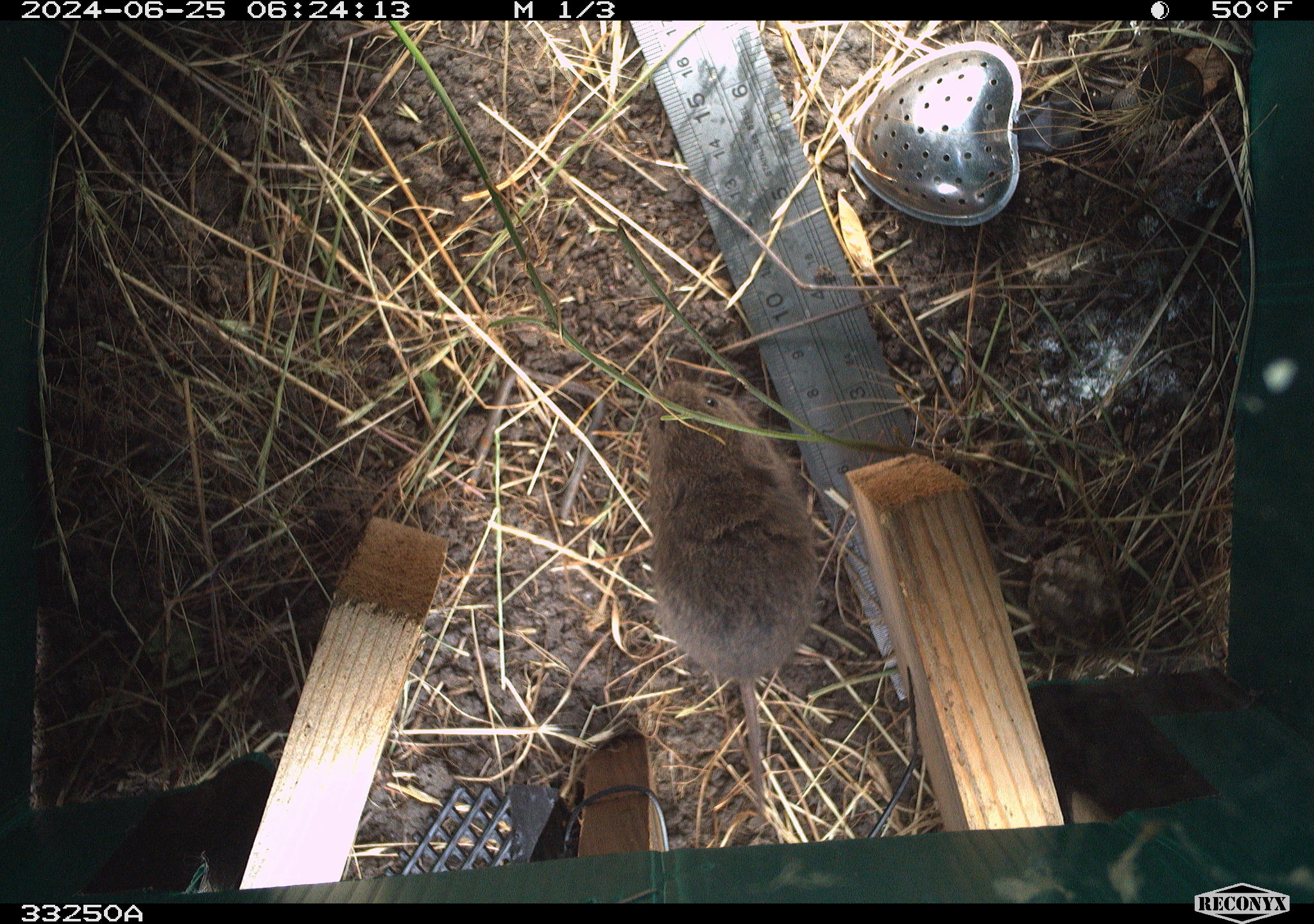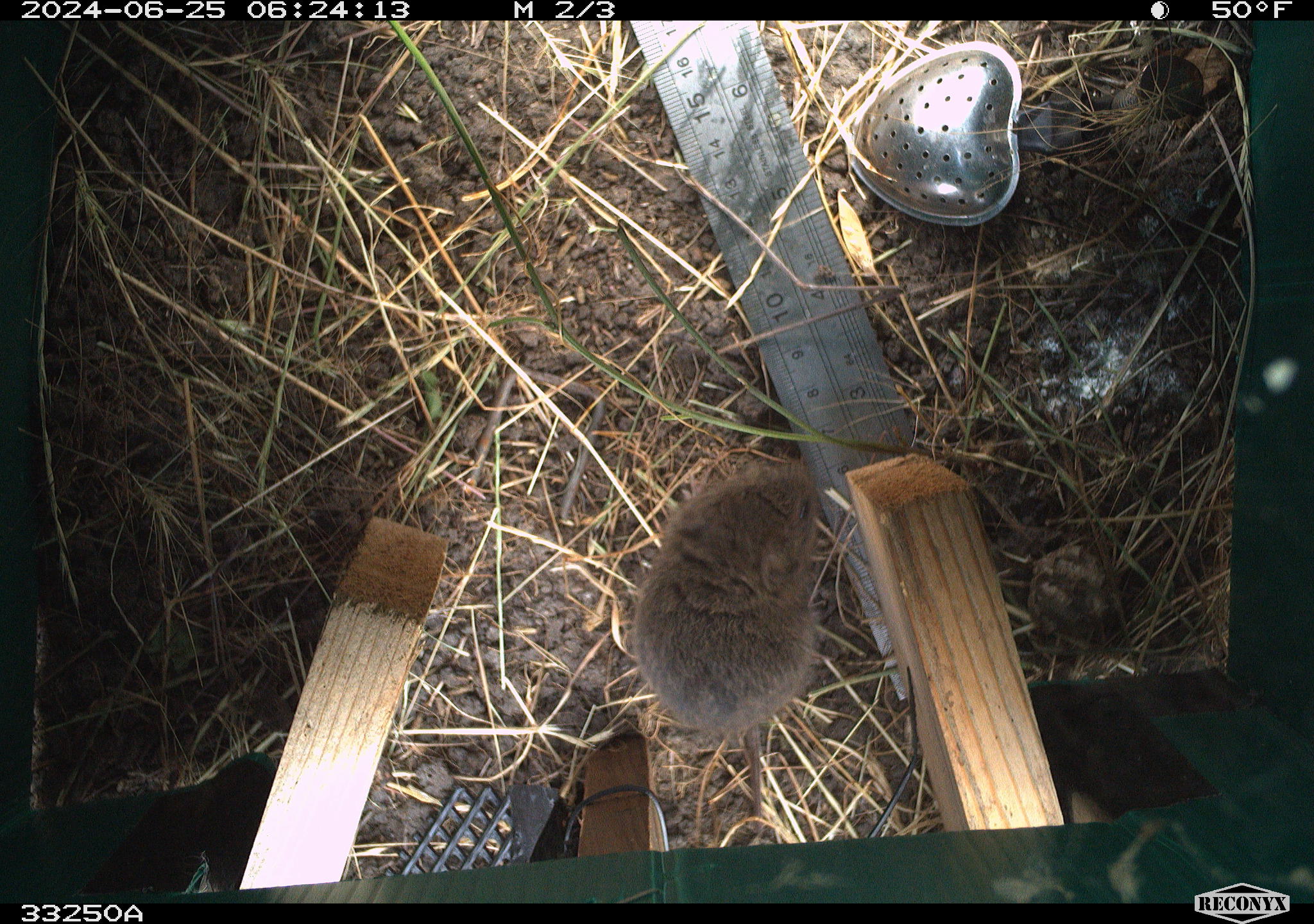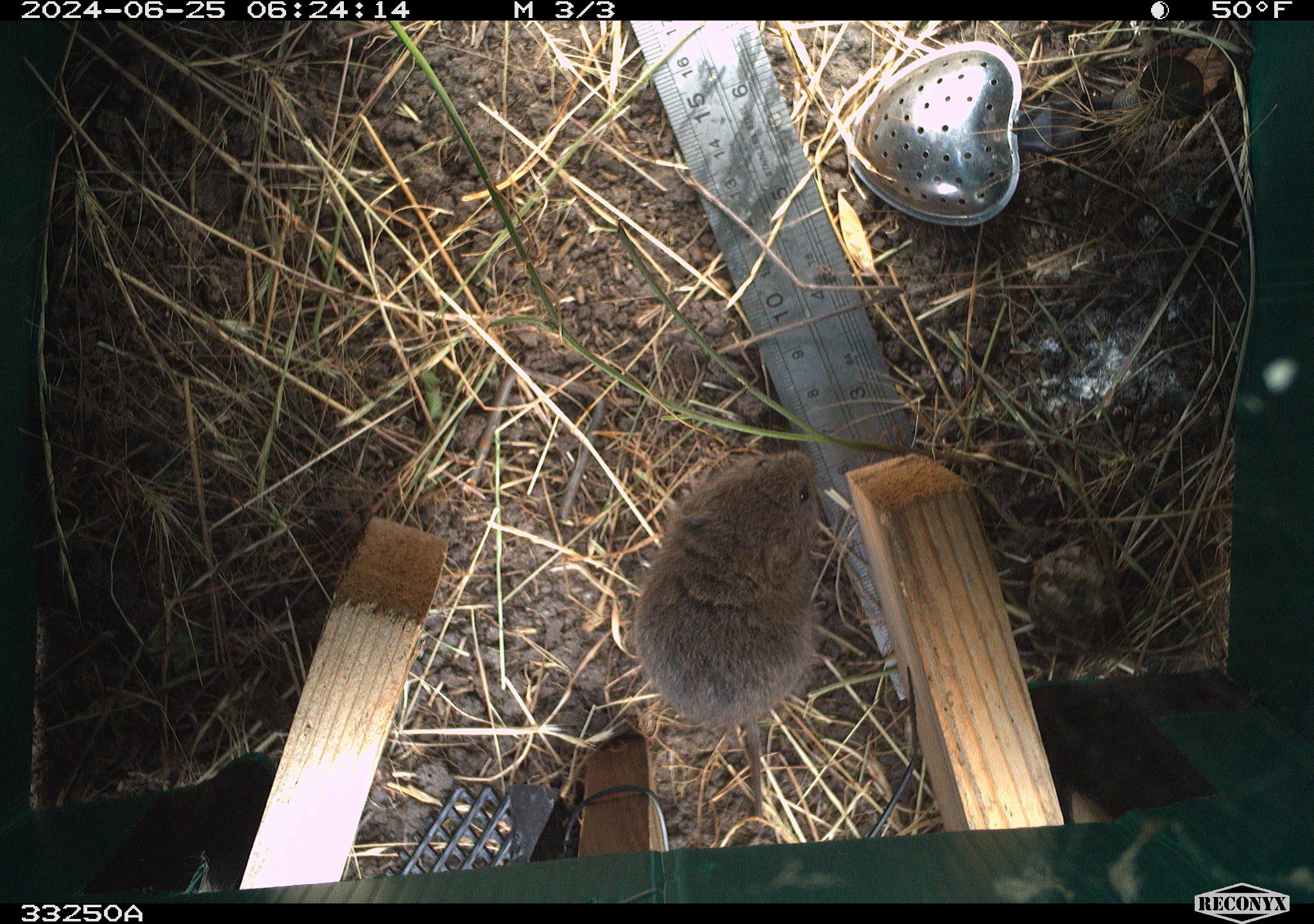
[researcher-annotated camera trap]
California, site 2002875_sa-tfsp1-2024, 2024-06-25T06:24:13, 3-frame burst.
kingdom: Animalia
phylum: Chordata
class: Mammalia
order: Rodentia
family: Cricetidae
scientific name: Arvicolinae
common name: voles, lemmings, and muskrats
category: arvicolinae subfamily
Arvicolinae subfamily (voles, lemmings, and muskrats) (Arvicolinae).